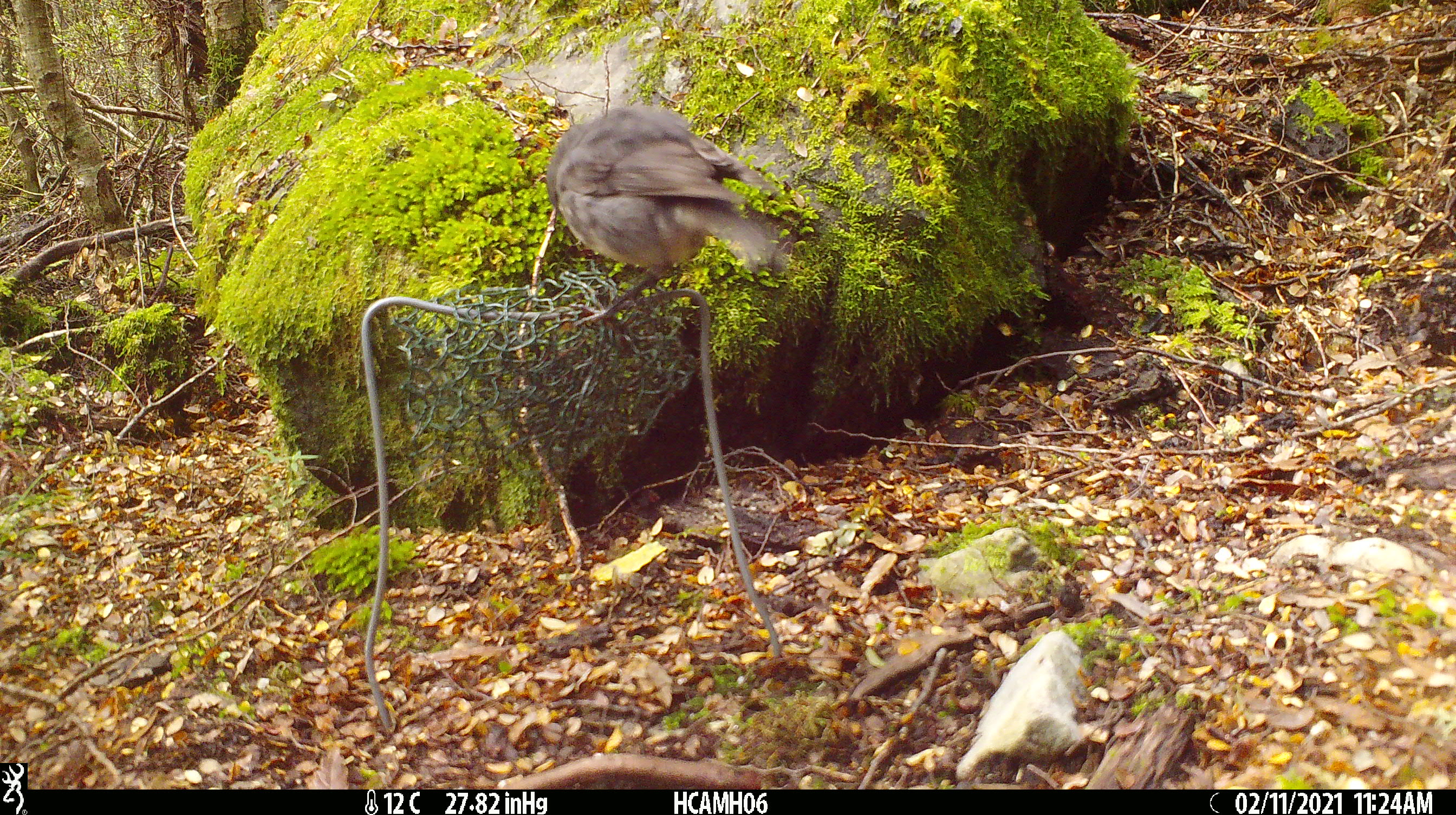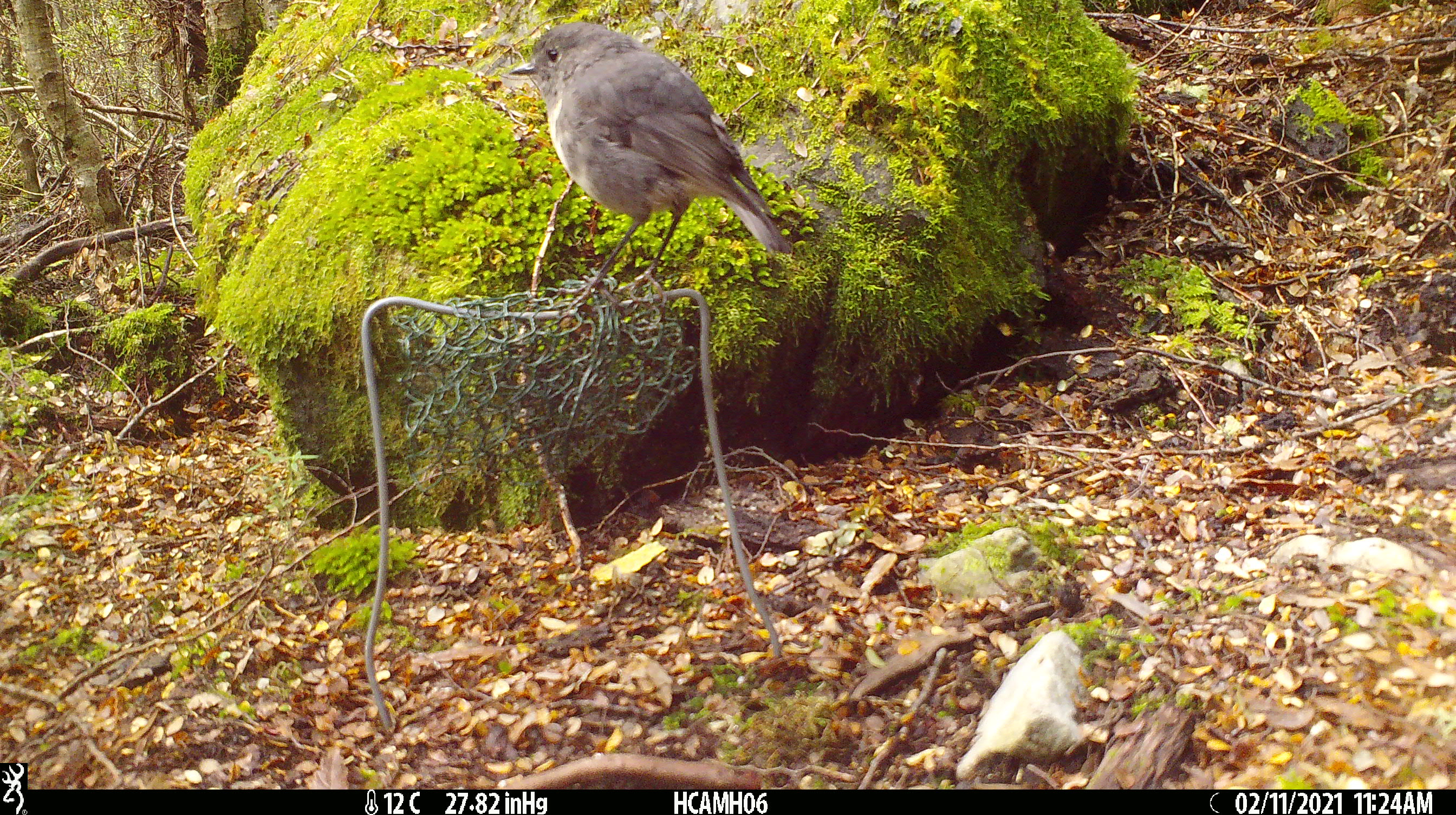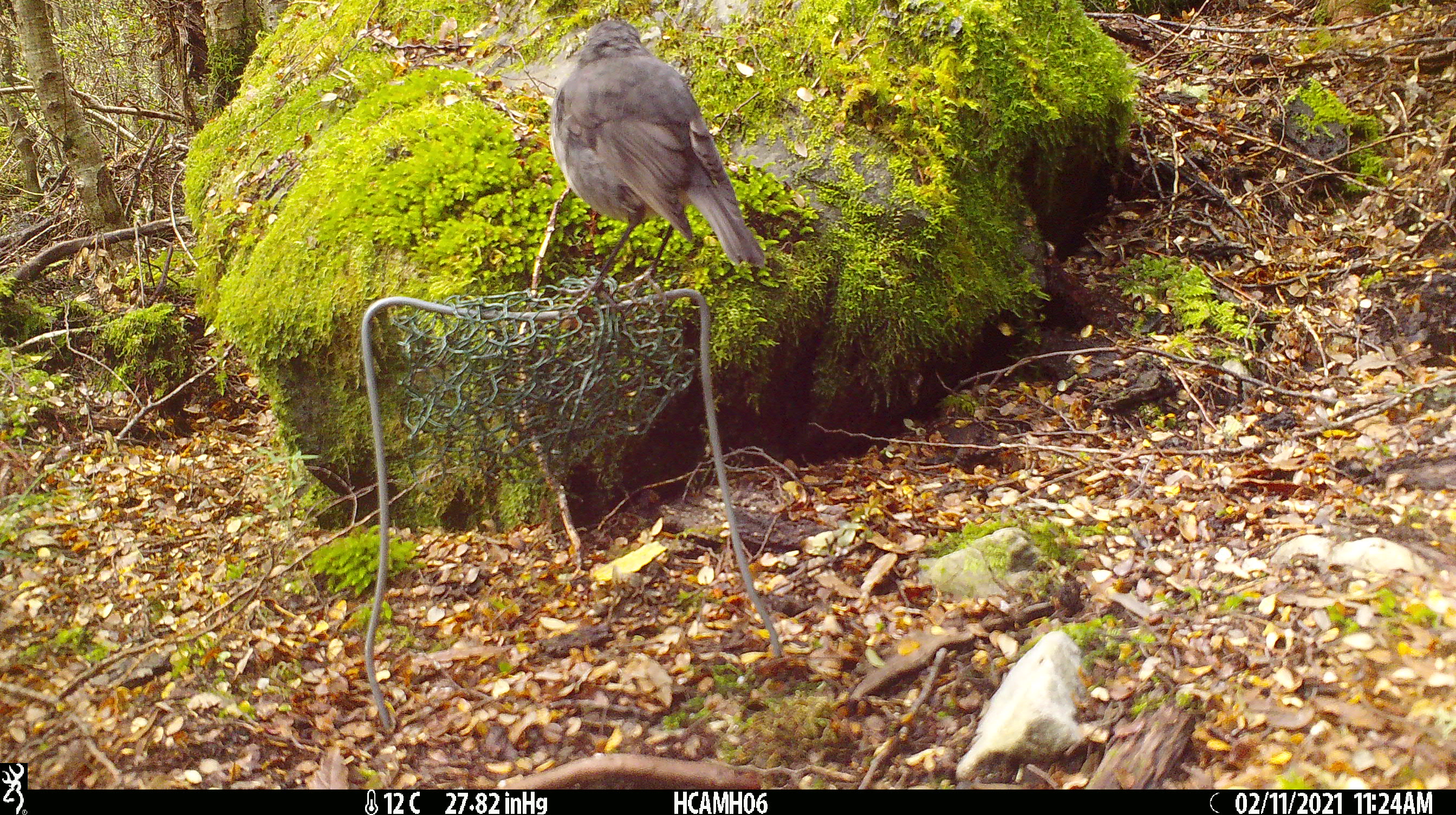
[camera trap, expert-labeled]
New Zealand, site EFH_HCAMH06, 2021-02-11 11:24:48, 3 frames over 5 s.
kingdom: Animalia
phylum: Chordata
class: Aves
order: Passeriformes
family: Petroicidae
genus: Petroica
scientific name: Petroica australis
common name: new zealand robin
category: robin